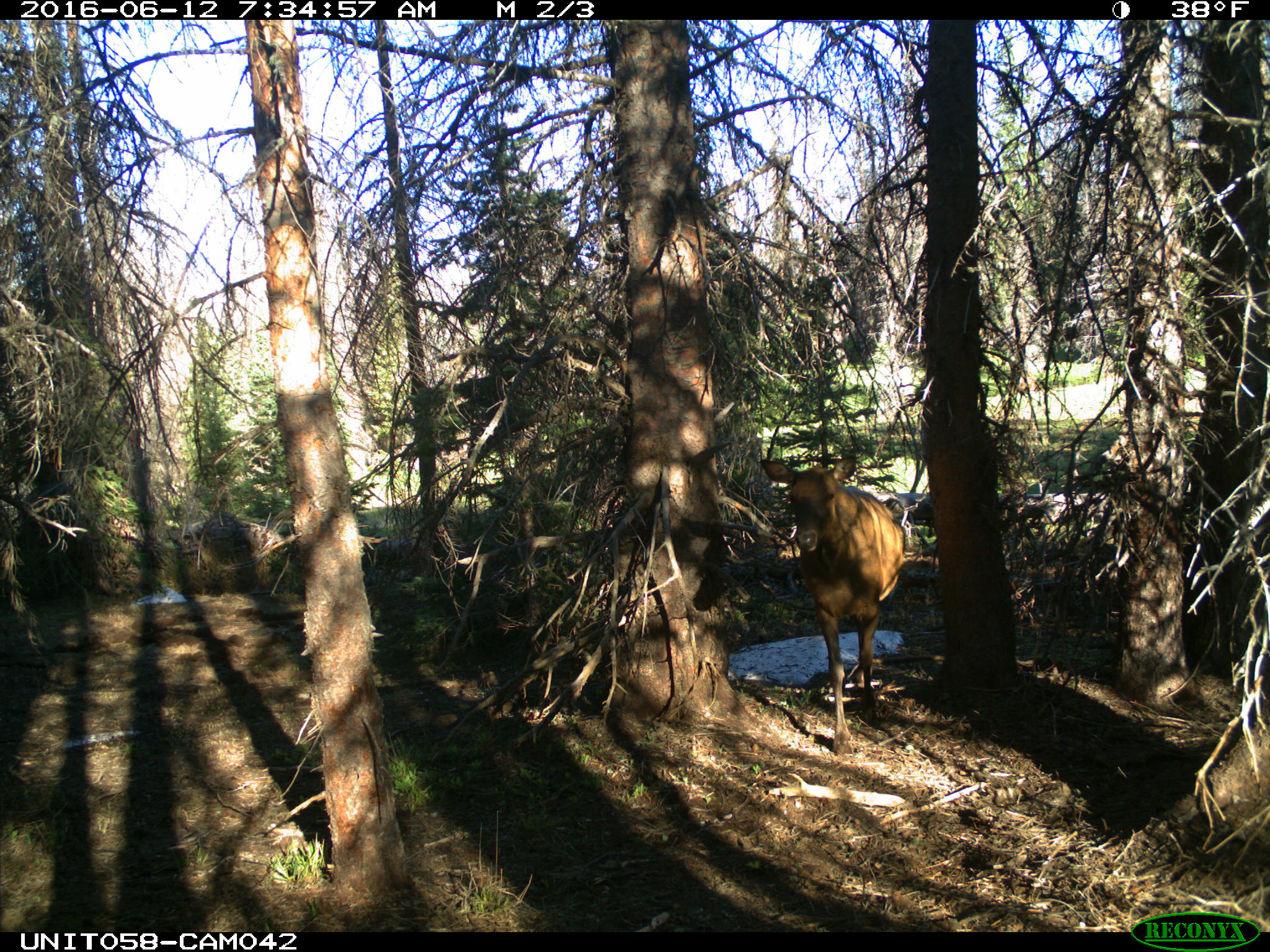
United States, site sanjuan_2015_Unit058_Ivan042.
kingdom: Animalia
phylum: Chordata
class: Mammalia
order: Artiodactyla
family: Cervidae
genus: Cervus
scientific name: Cervus elaphus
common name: red deer